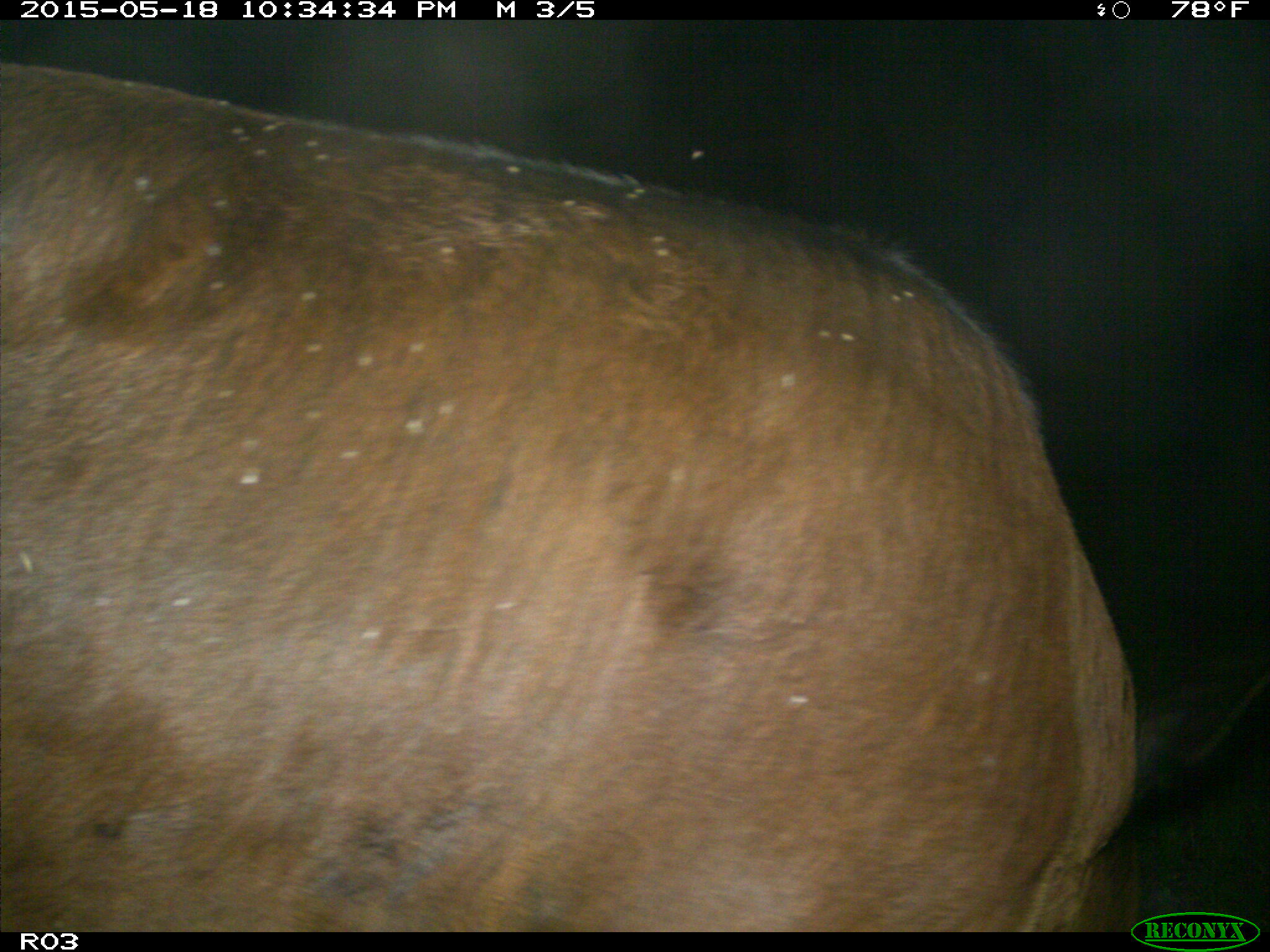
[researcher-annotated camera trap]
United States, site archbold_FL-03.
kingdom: Animalia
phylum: Chordata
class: Mammalia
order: Artiodactyla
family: Bovidae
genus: Bos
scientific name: Bos taurus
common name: domestic cow